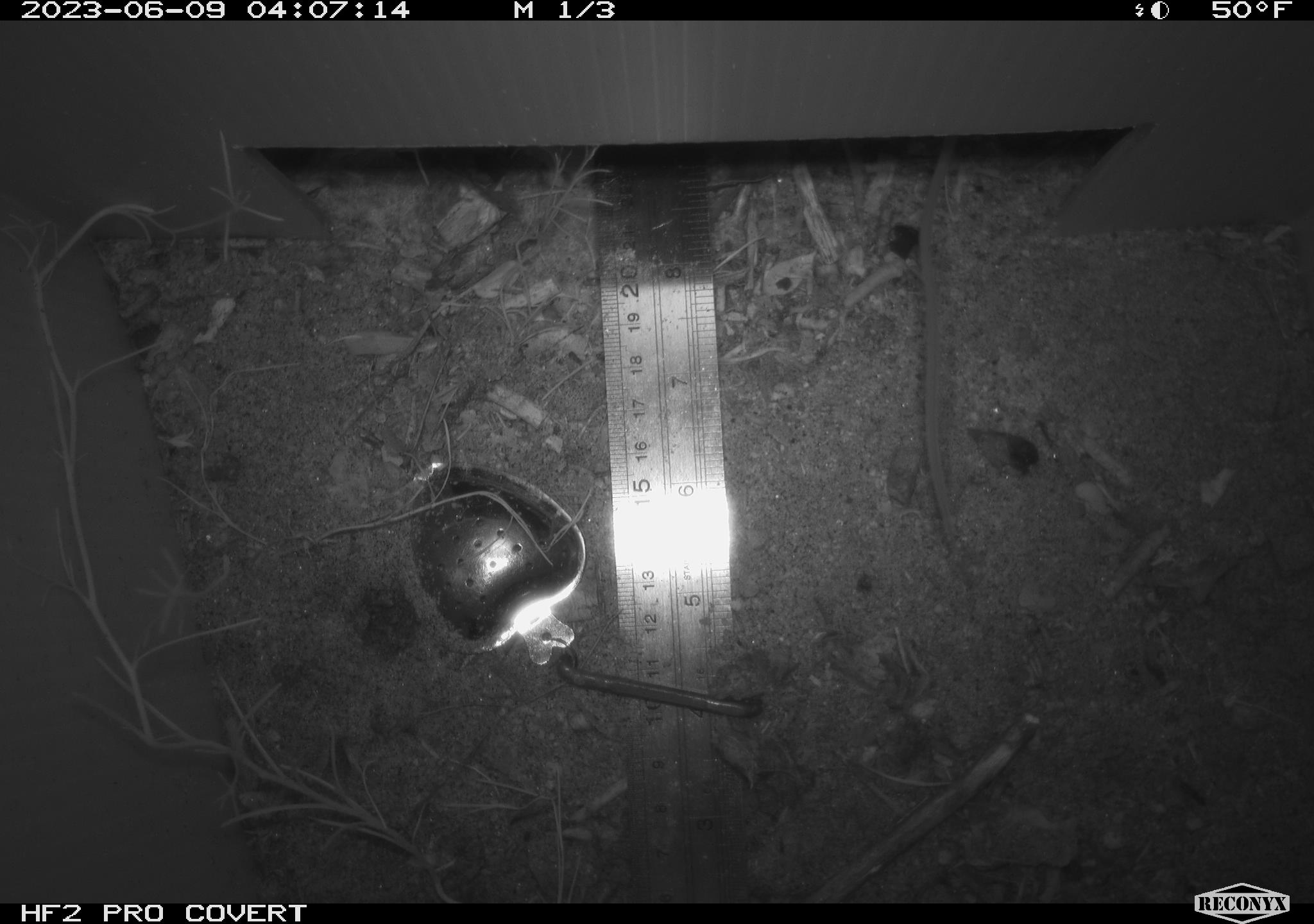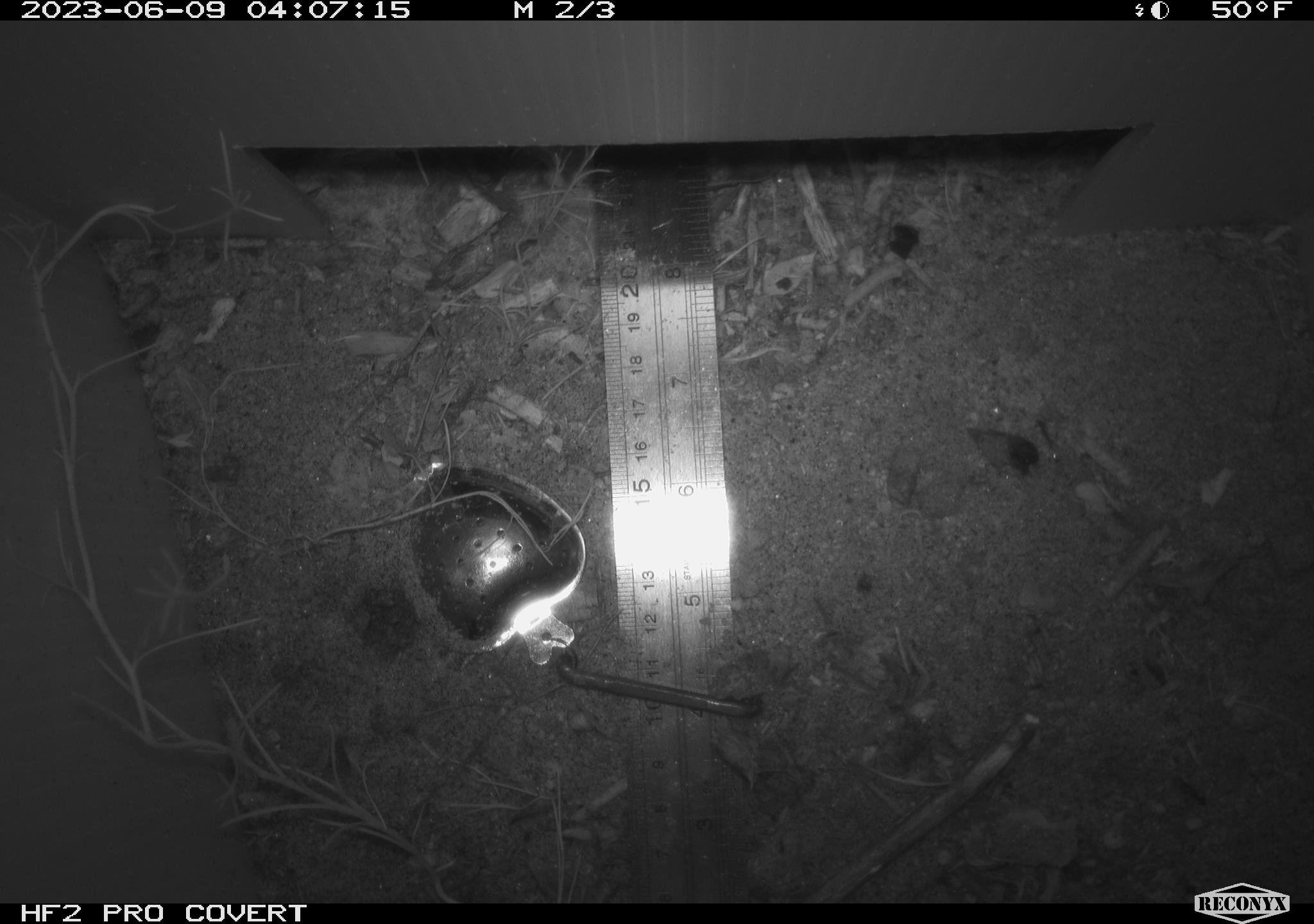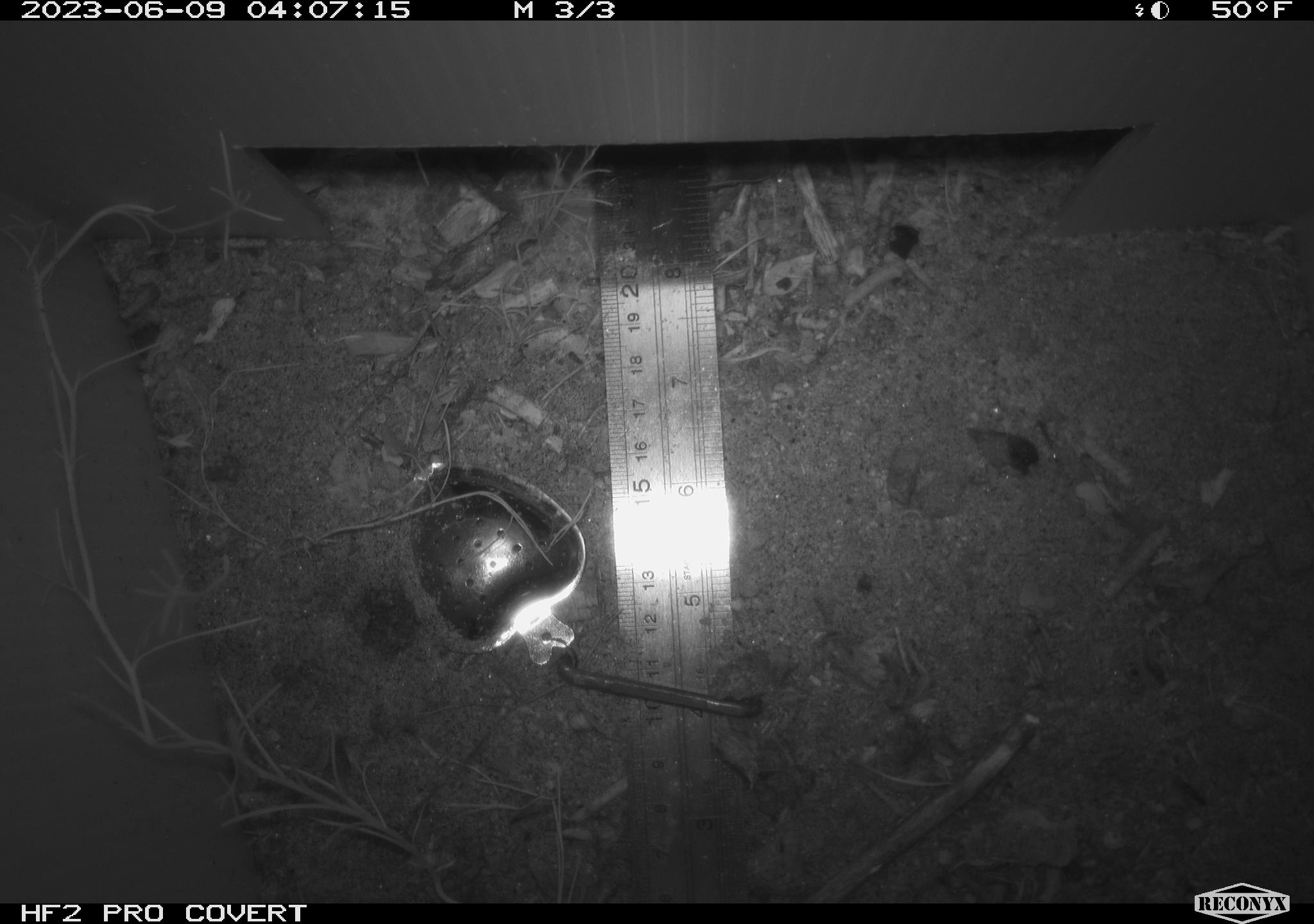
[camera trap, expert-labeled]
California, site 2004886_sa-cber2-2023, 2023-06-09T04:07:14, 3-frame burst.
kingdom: Animalia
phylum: Chordata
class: Mammalia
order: Rodentia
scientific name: Rodentia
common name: mouse species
Mouse species (Rodentia).